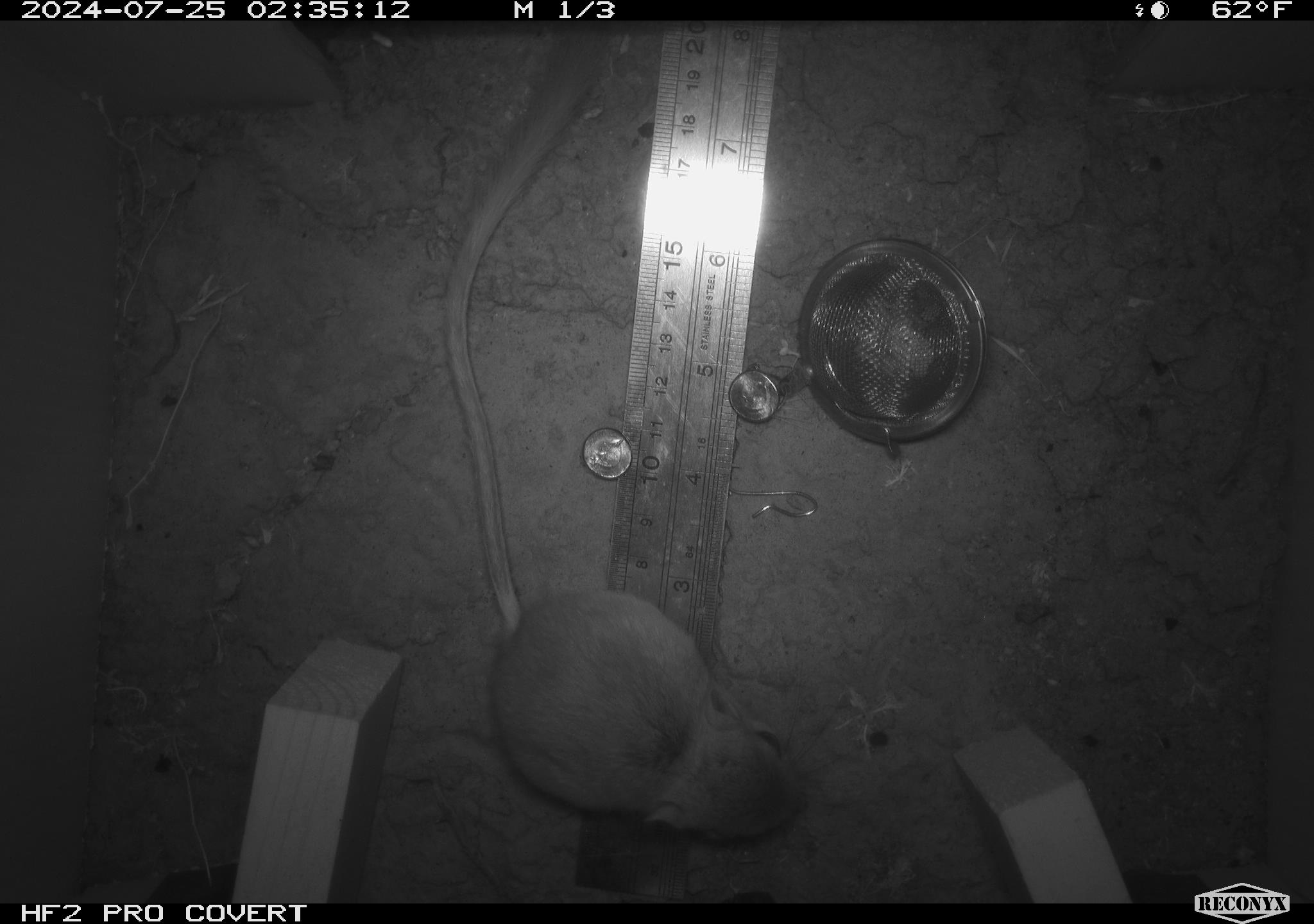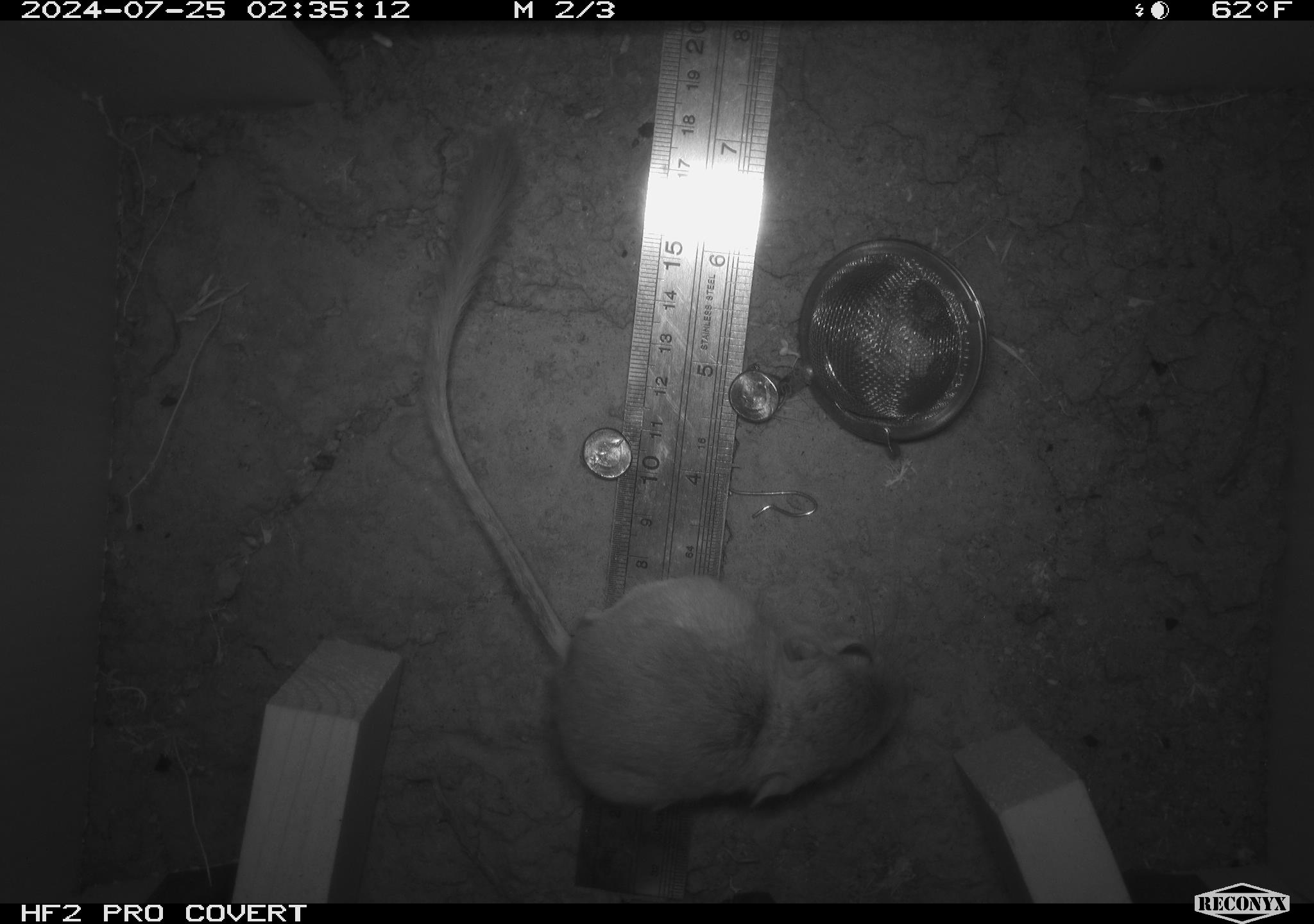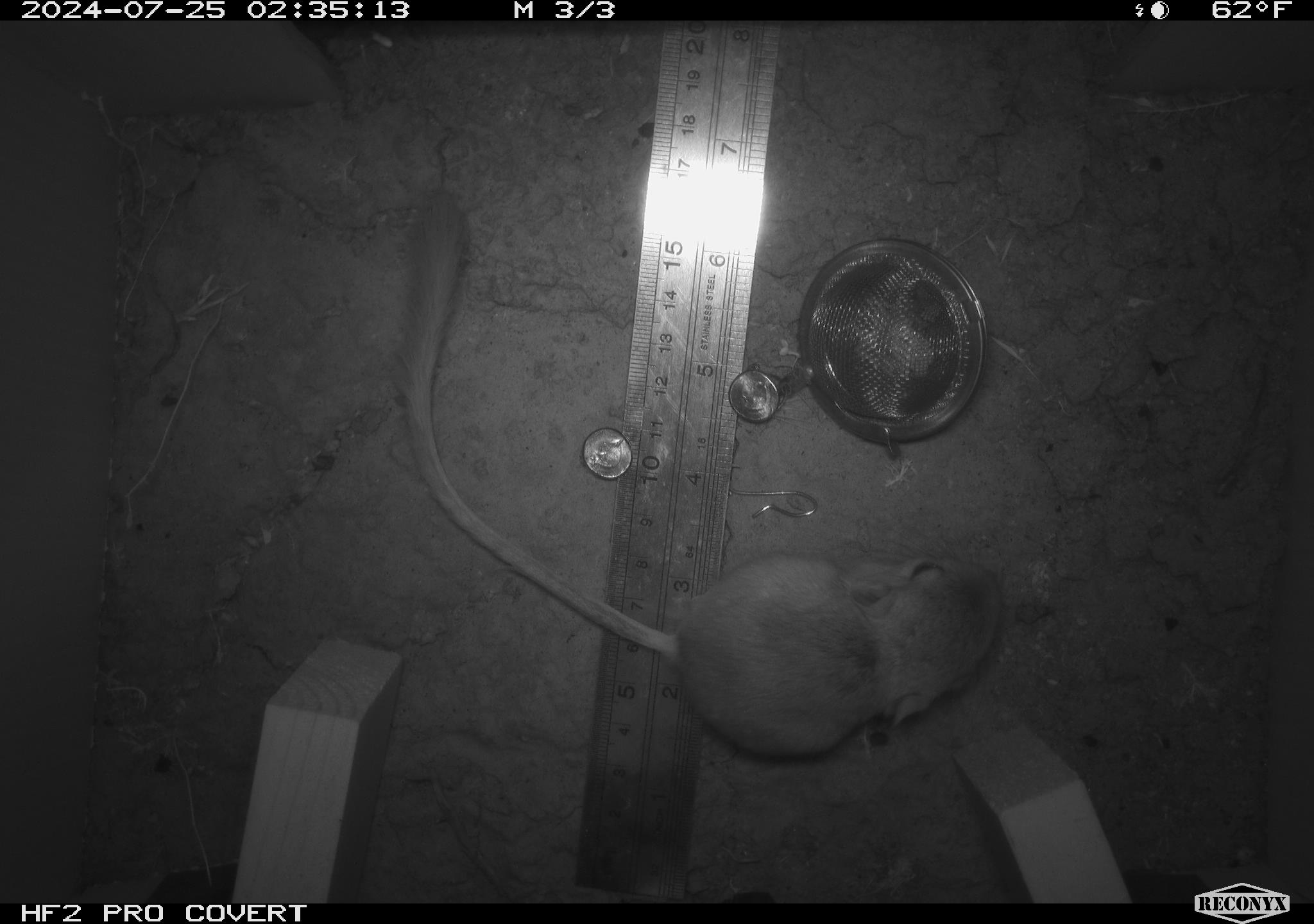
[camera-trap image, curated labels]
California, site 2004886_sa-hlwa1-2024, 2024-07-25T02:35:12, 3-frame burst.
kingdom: Animalia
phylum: Chordata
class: Mammalia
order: Rodentia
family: Heteromyidae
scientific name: Heteromyidae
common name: kangaroo rats and pocket mice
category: heteromyidae family